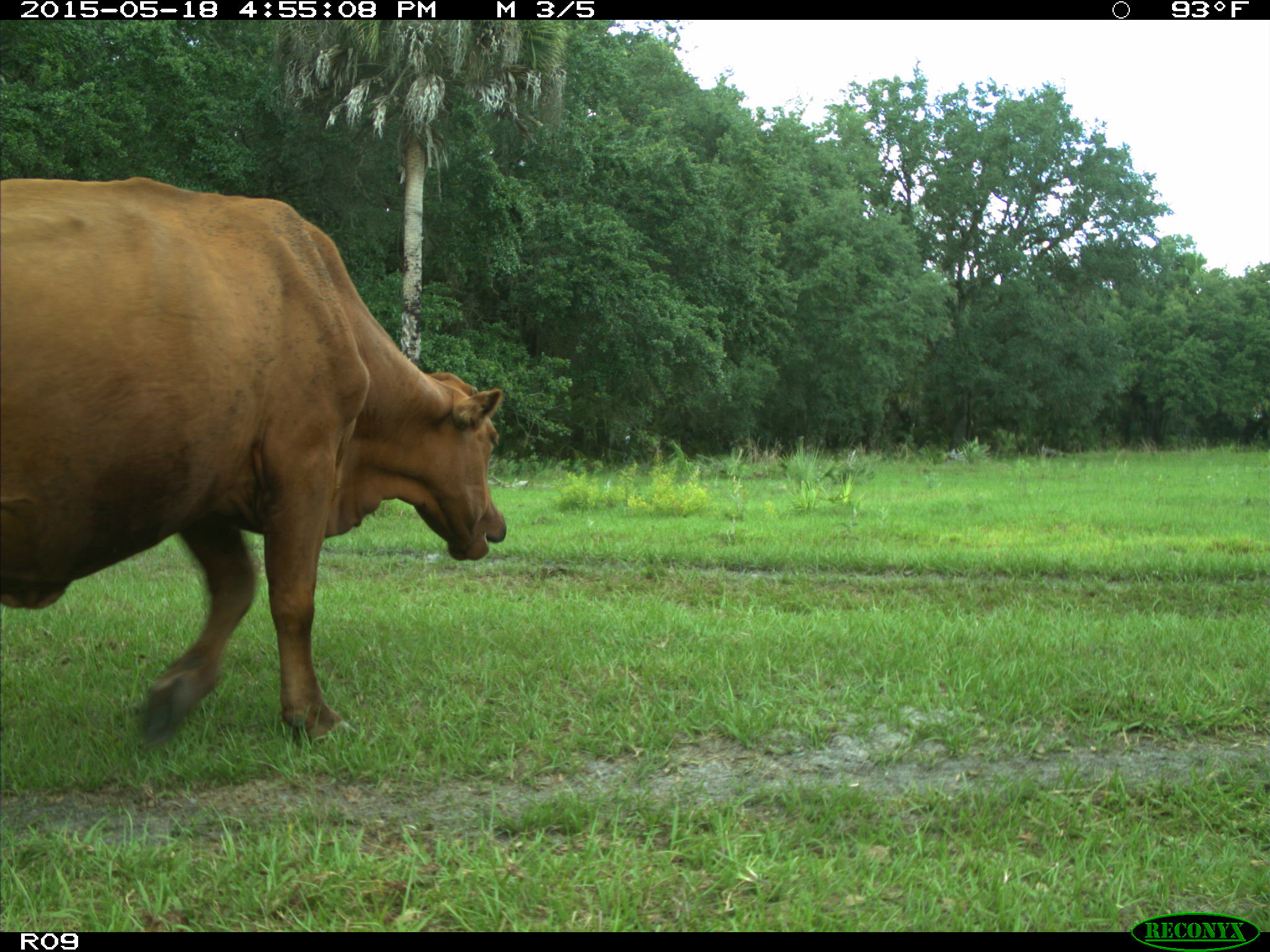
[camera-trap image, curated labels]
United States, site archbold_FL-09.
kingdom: Animalia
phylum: Chordata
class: Mammalia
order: Artiodactyla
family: Bovidae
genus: Bos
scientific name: Bos taurus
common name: domestic cow